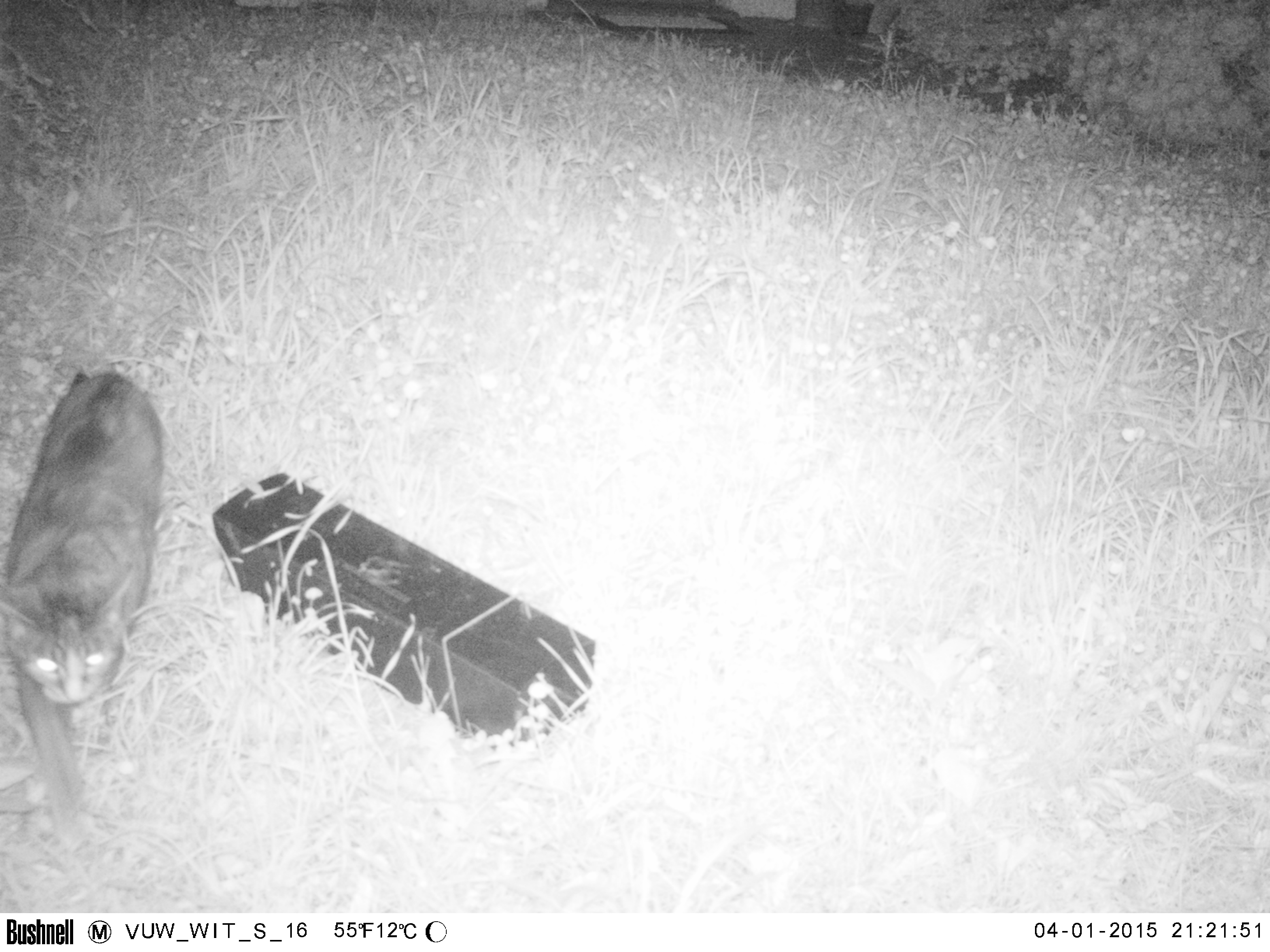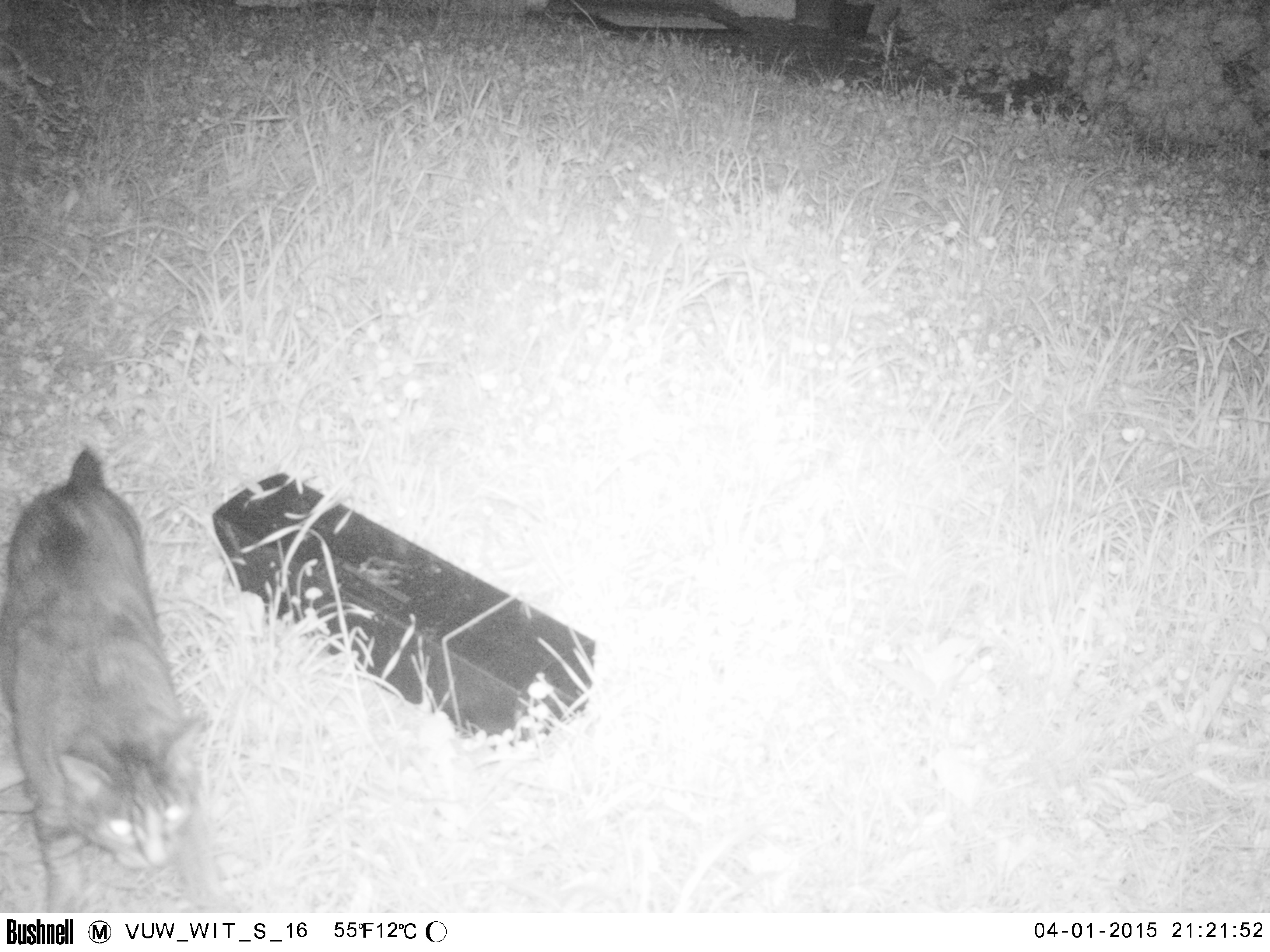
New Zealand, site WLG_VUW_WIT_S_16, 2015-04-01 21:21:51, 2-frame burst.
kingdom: Animalia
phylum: Chordata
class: Mammalia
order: Carnivora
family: Felidae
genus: Felis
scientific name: Felis catus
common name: domestic cat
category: cat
Cat (domestic cat) (Felis catus).